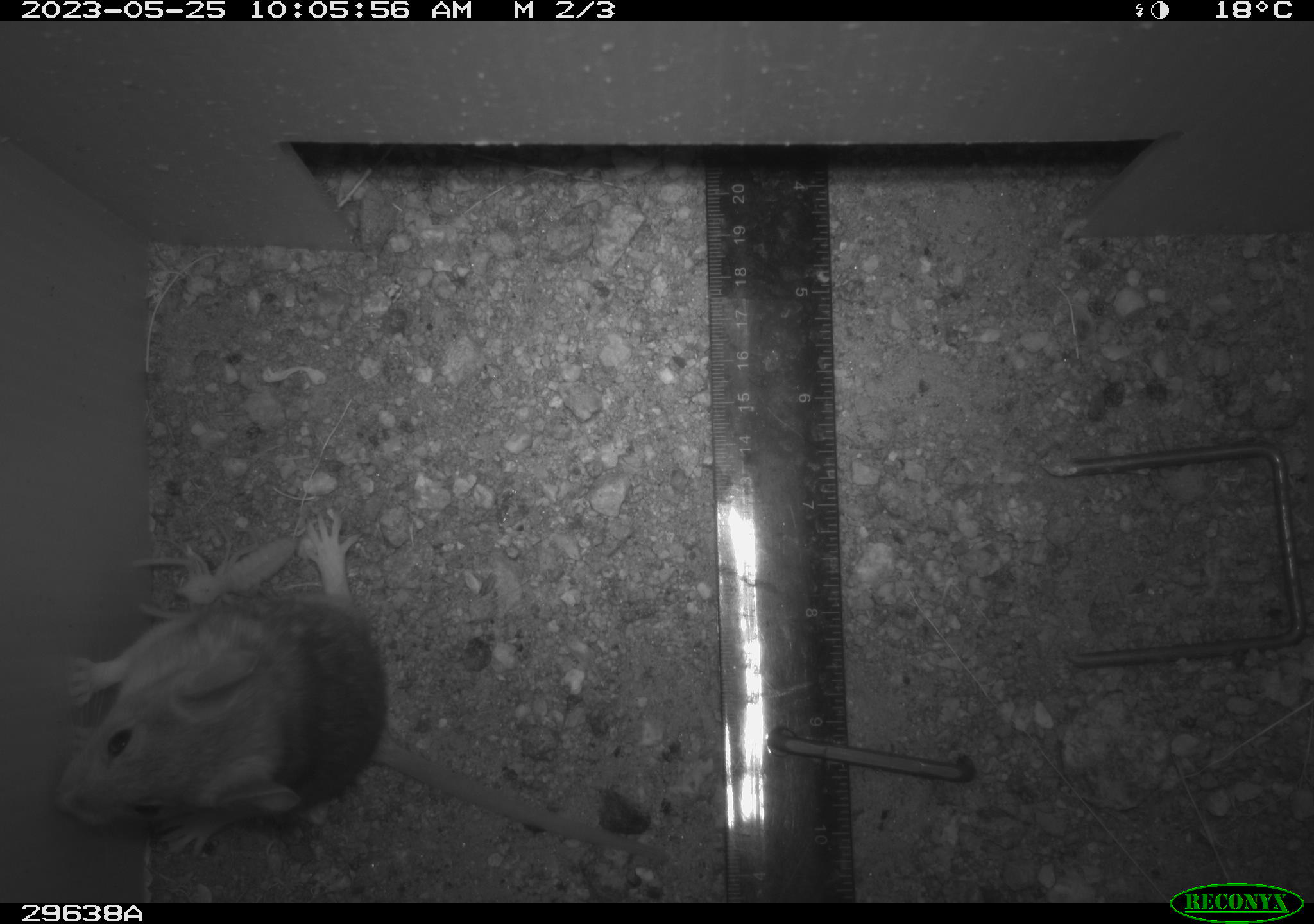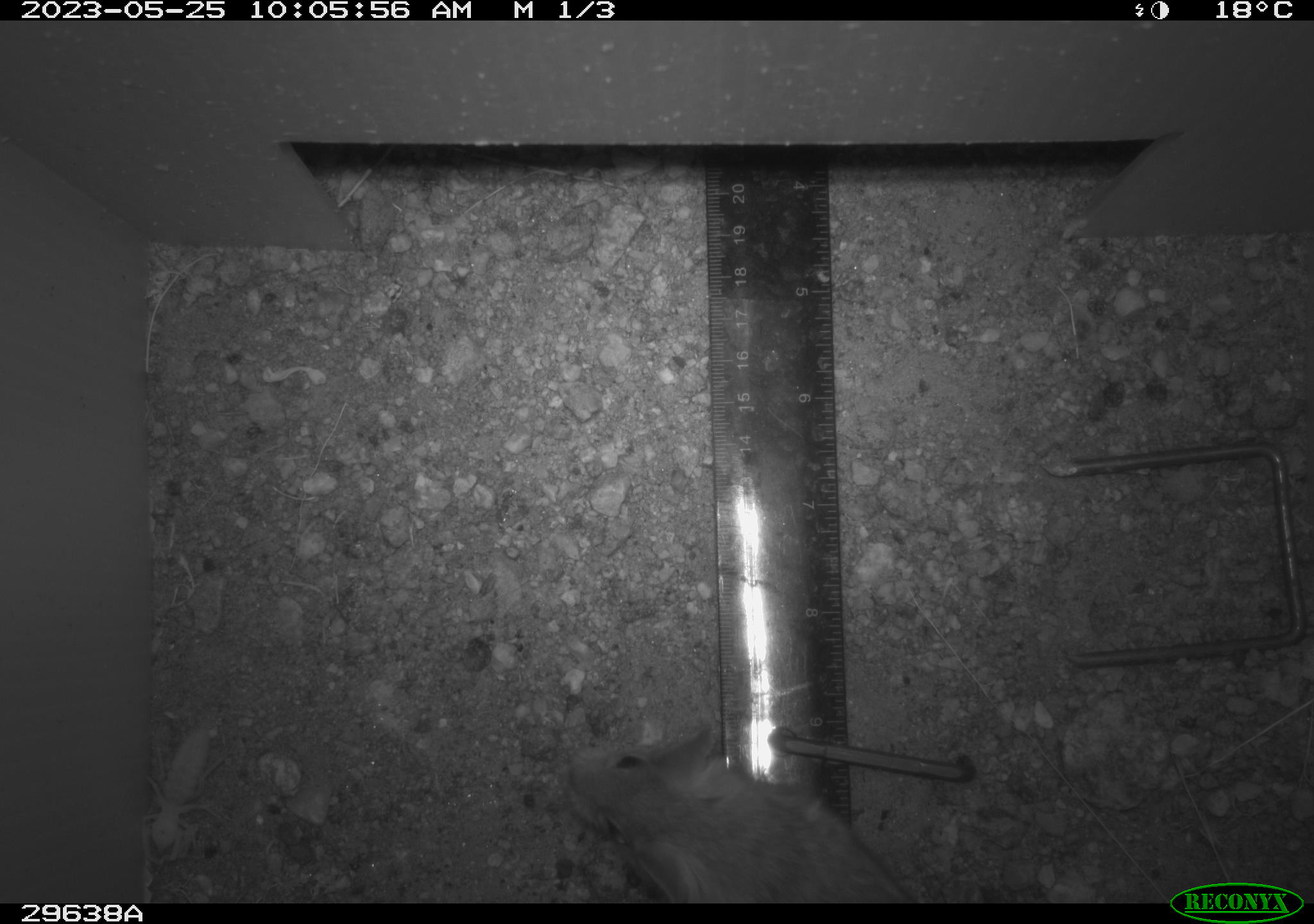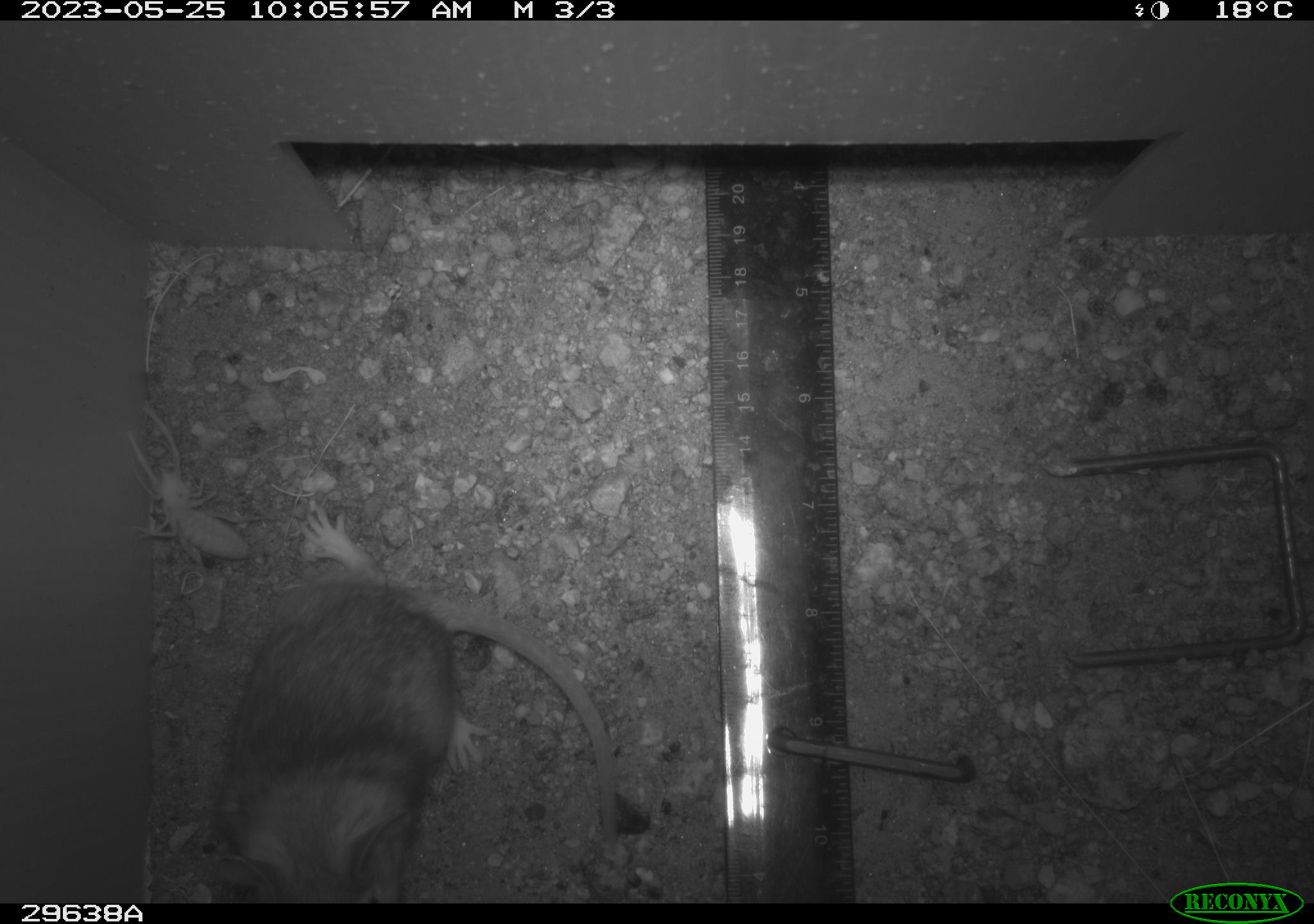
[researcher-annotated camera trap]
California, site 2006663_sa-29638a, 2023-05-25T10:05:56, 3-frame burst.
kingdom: Animalia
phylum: Chordata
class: Mammalia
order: Rodentia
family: Cricetidae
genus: Peromyscus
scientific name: Peromyscus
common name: deer mice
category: peromyscus species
Peromyscus species (deer mice) (Peromyscus).